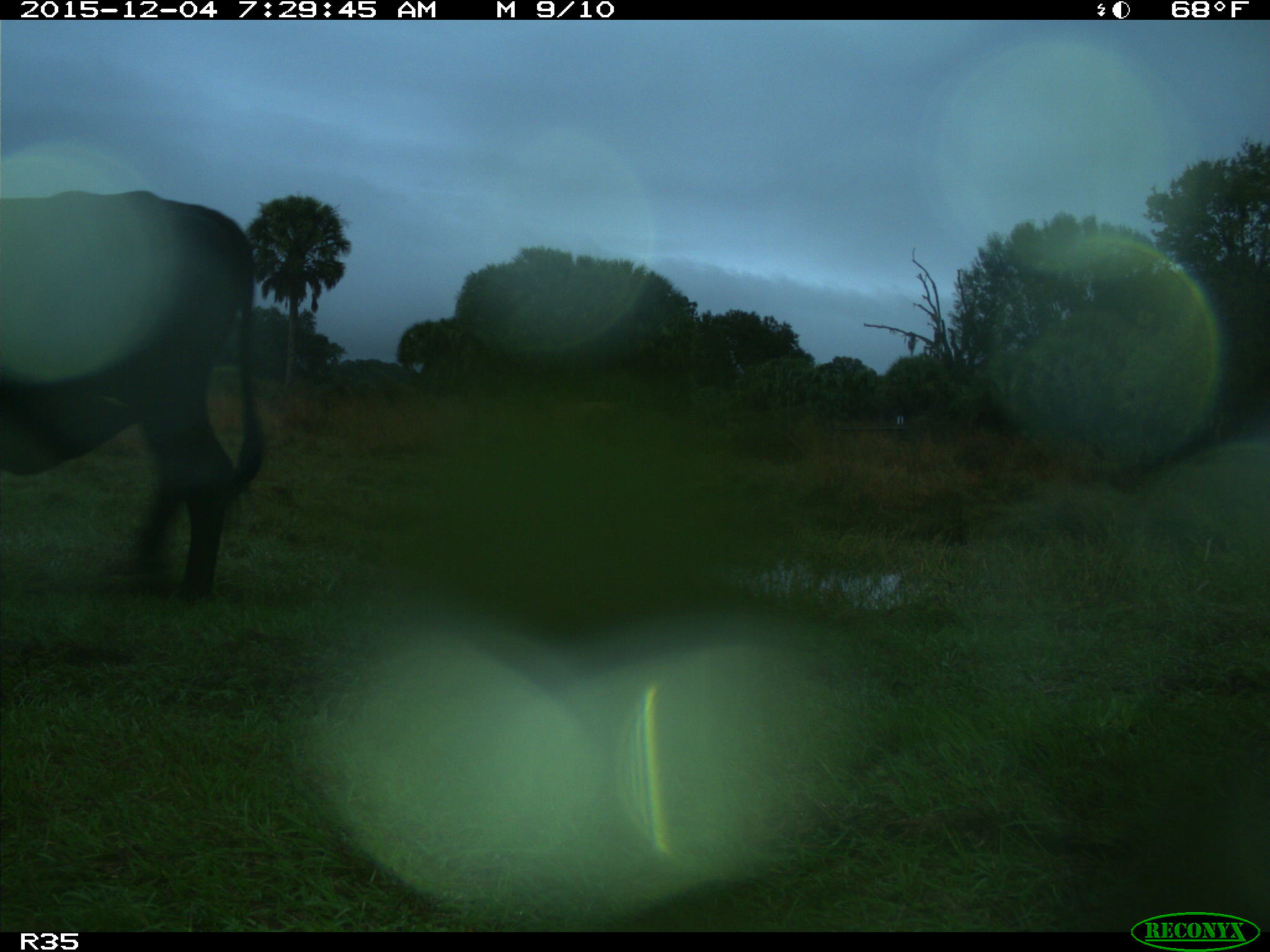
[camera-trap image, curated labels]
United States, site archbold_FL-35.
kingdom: Animalia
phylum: Chordata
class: Mammalia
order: Artiodactyla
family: Bovidae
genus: Bos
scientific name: Bos taurus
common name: domestic cow